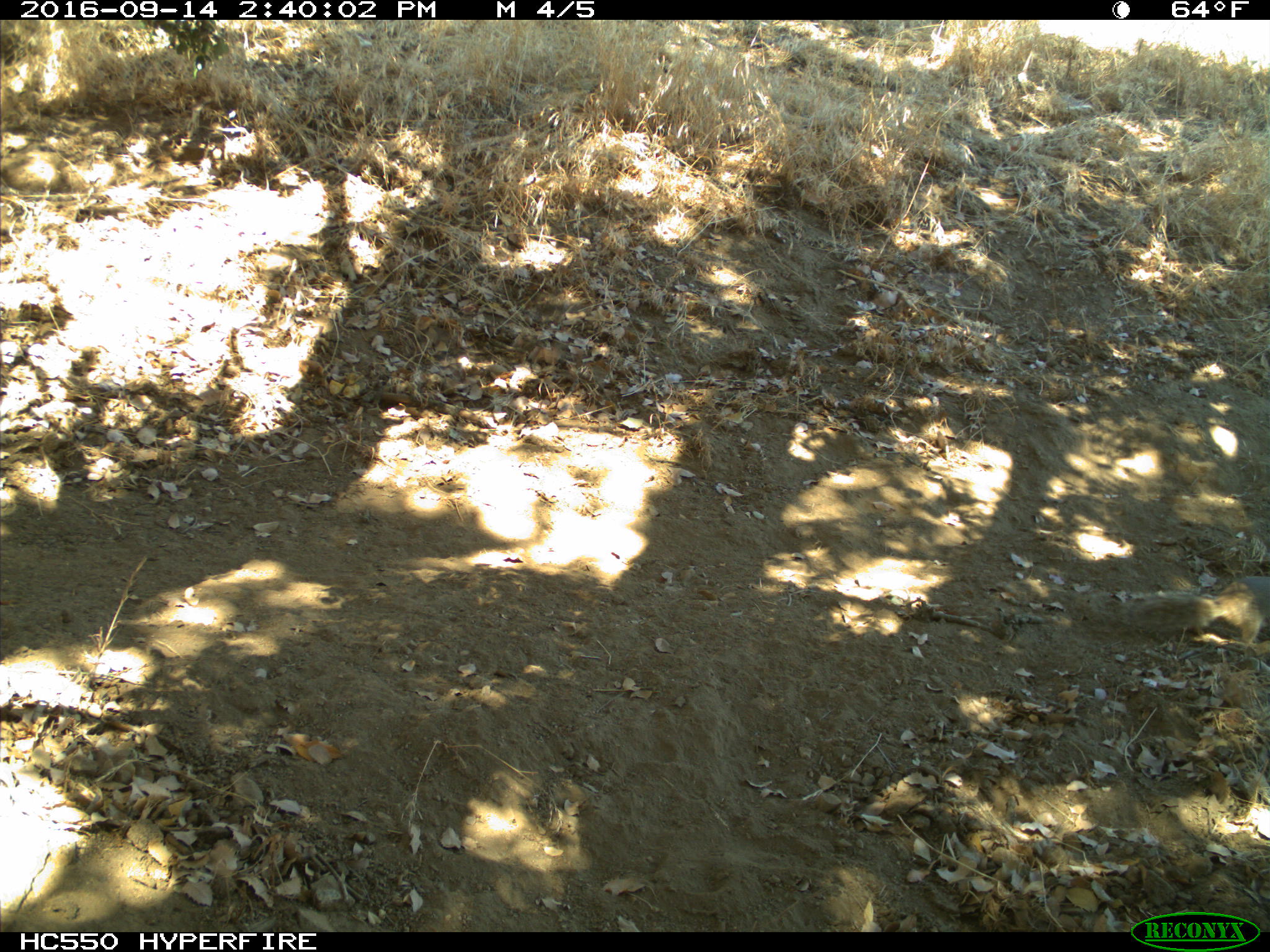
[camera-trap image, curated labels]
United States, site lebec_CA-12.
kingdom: Animalia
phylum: Chordata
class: Mammalia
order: Rodentia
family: Sciuridae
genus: Otospermophilus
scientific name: Otospermophilus beecheyi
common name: california ground squirrel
Otospermophilus beecheyi (california ground squirrel).